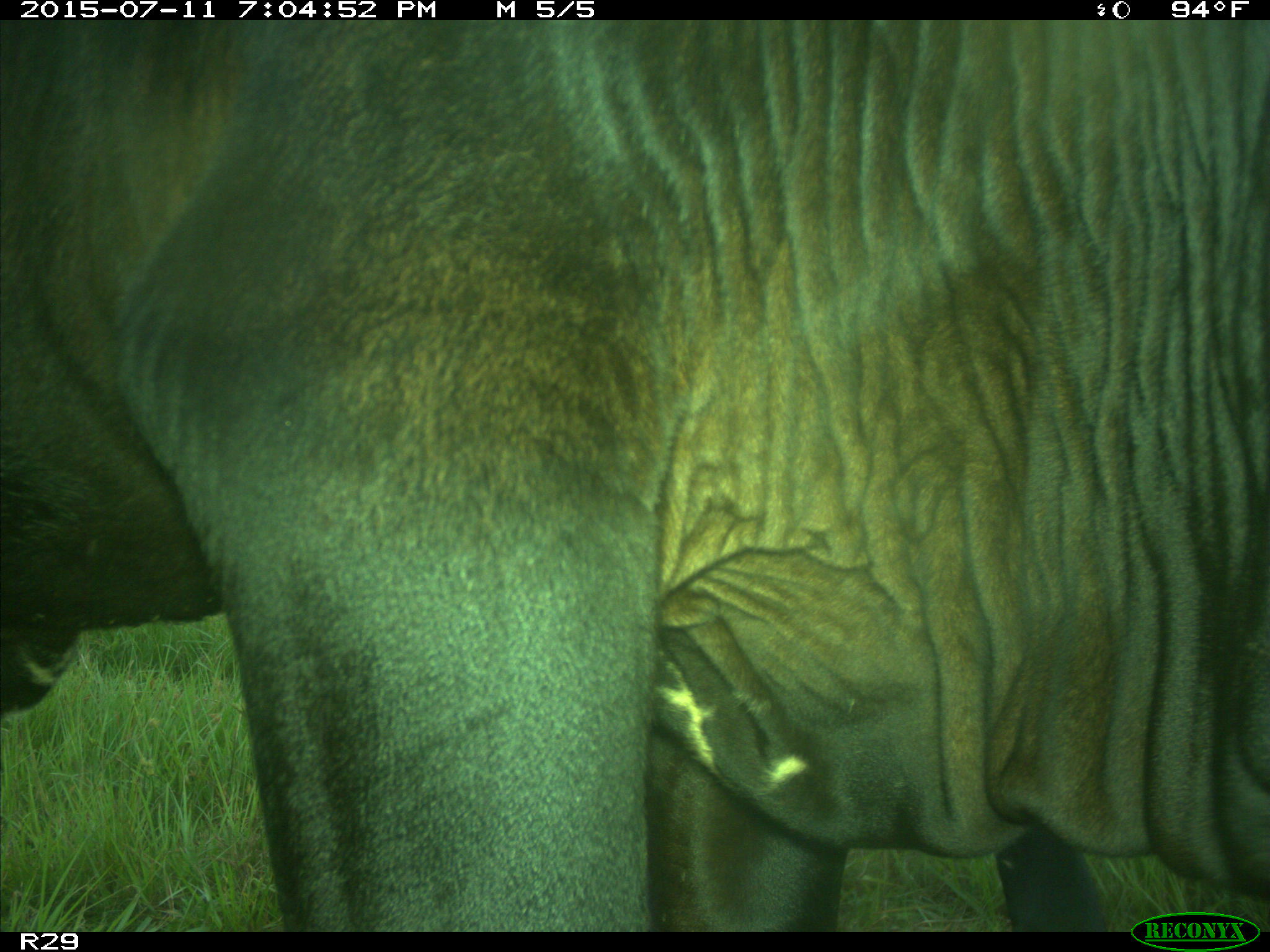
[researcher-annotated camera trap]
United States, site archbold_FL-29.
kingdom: Animalia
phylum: Chordata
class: Mammalia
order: Artiodactyla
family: Bovidae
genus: Bos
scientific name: Bos taurus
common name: domestic cow